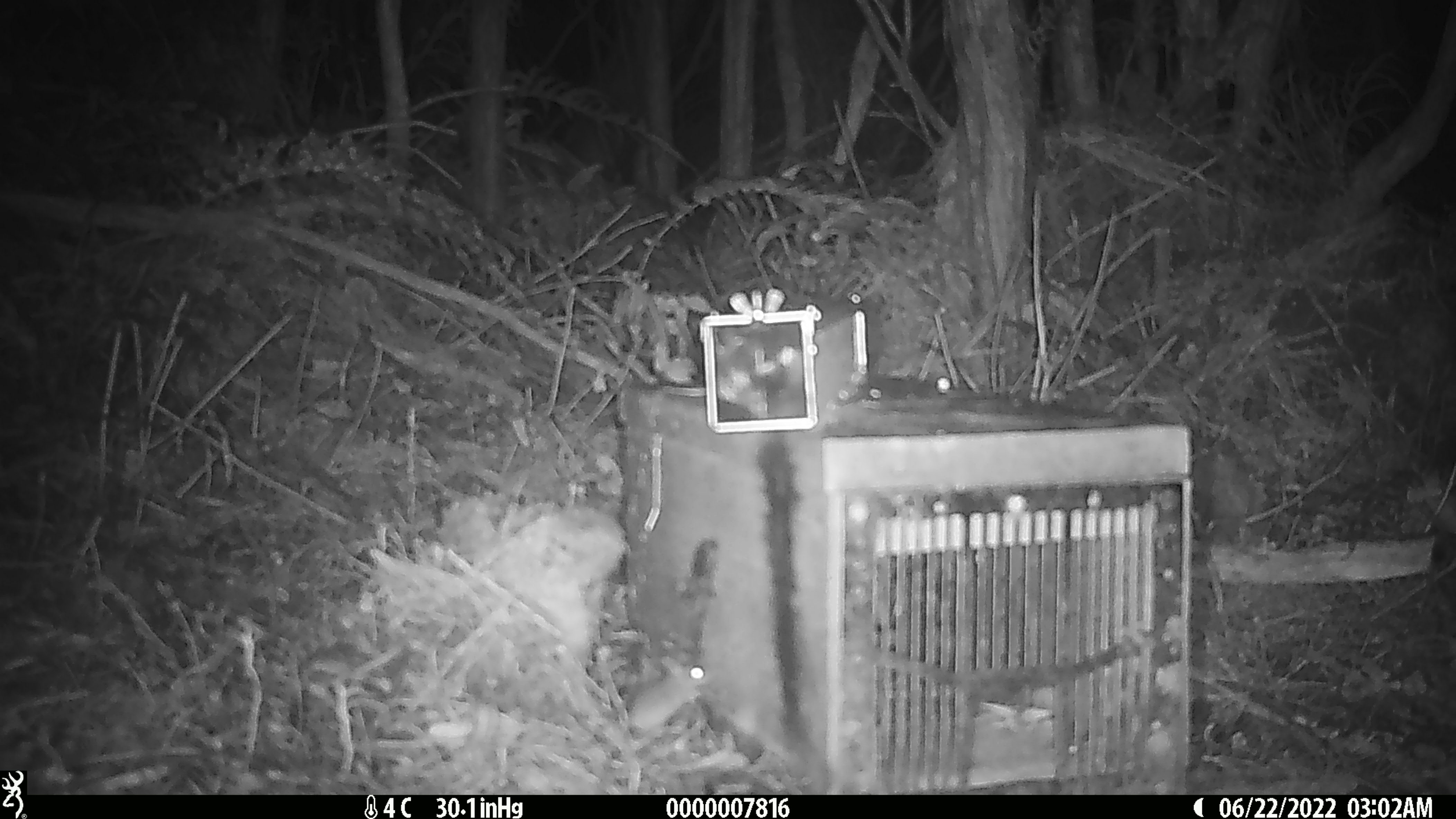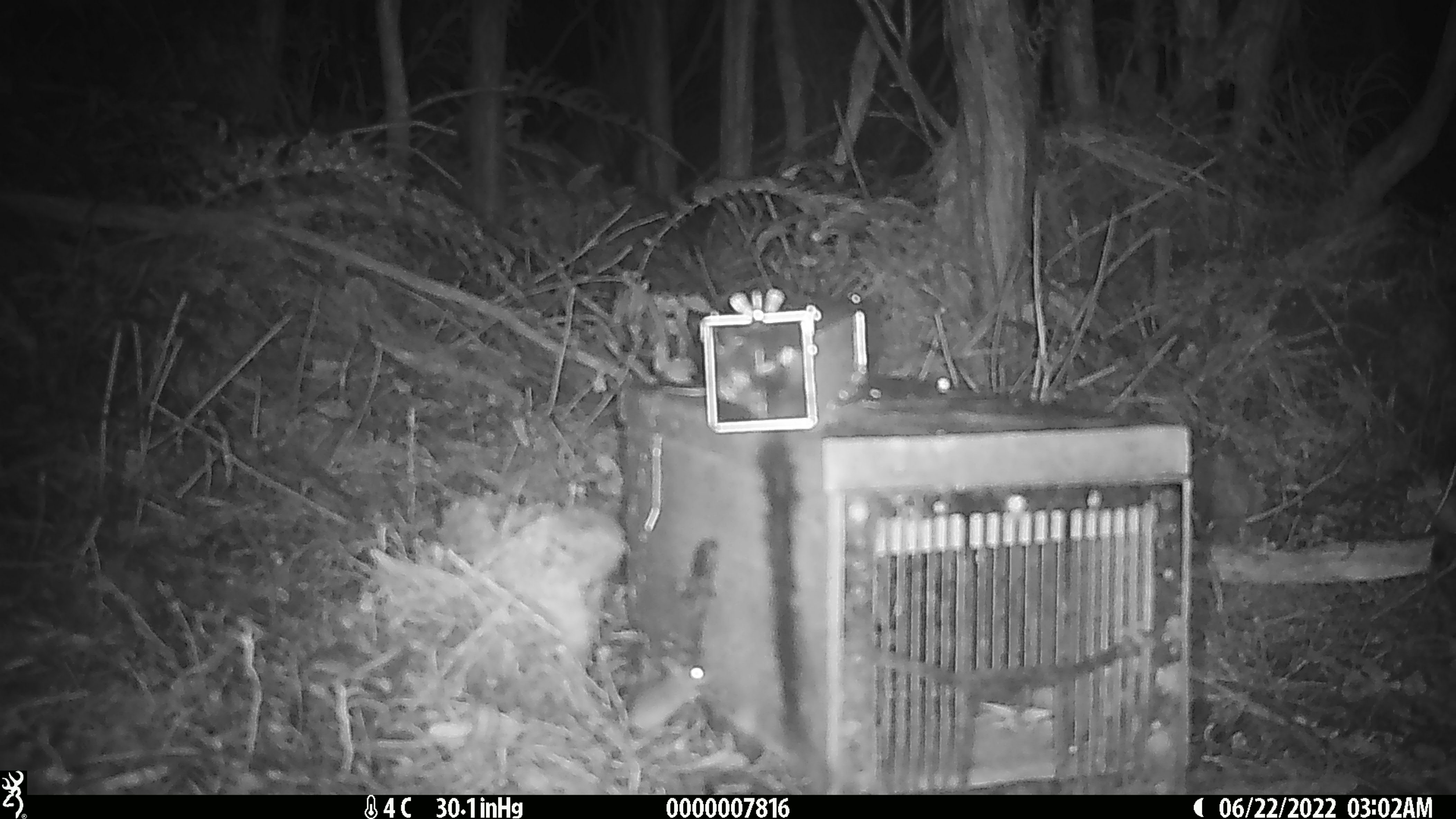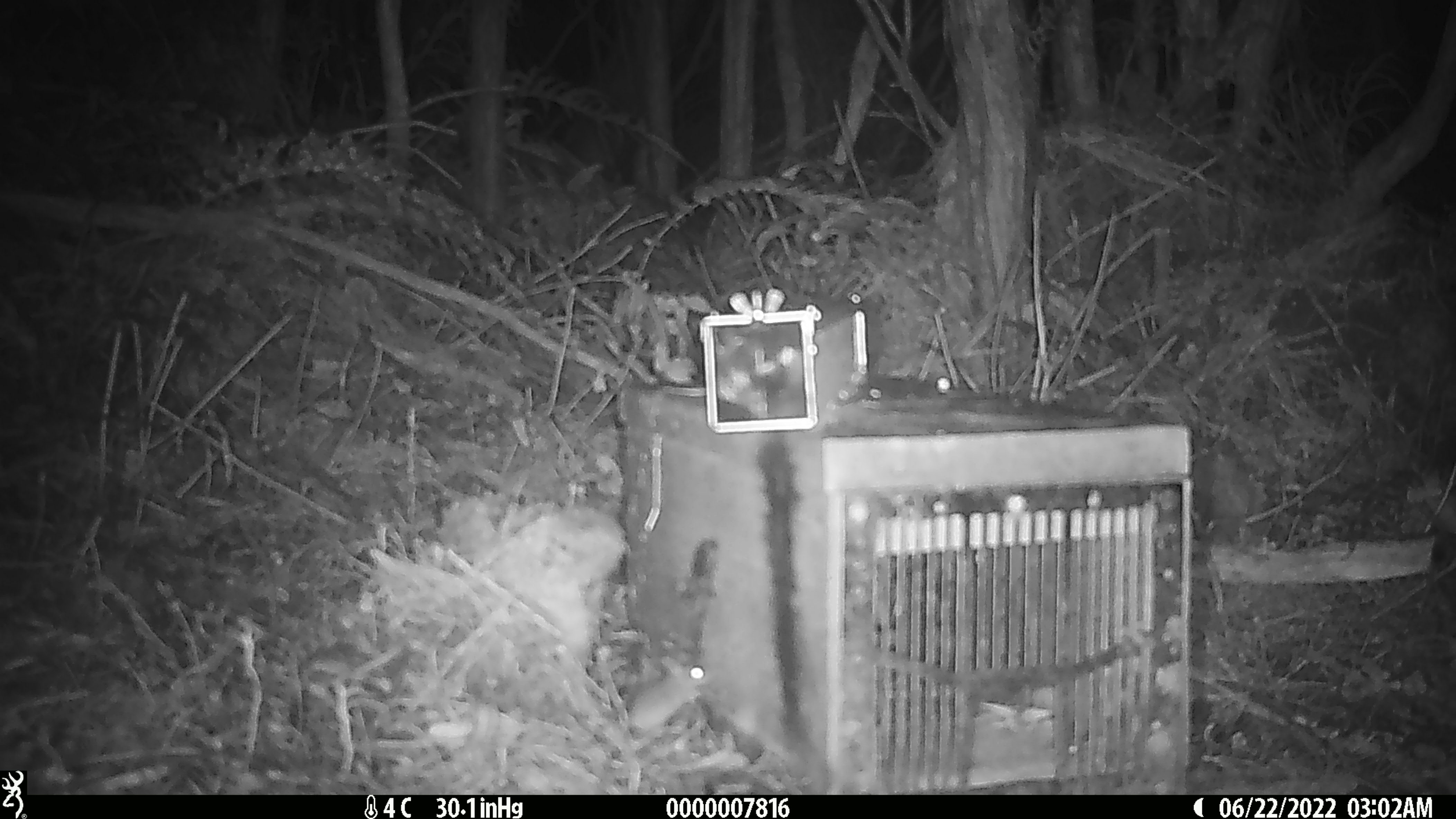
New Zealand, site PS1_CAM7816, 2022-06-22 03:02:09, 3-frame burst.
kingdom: Animalia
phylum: Chordata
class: Mammalia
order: Rodentia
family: Muridae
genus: Mus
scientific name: Mus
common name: mouse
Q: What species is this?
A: Mouse (Mus).